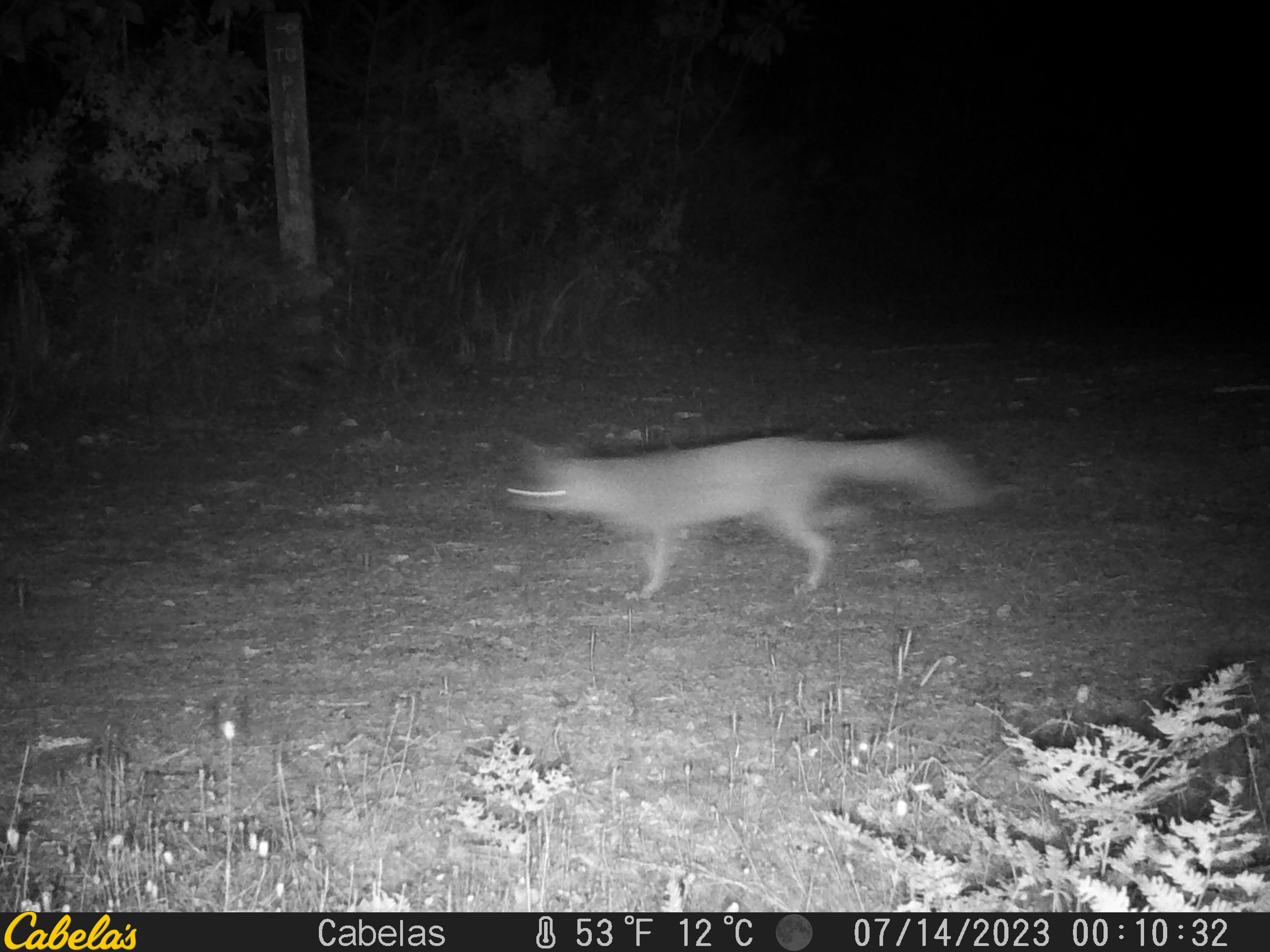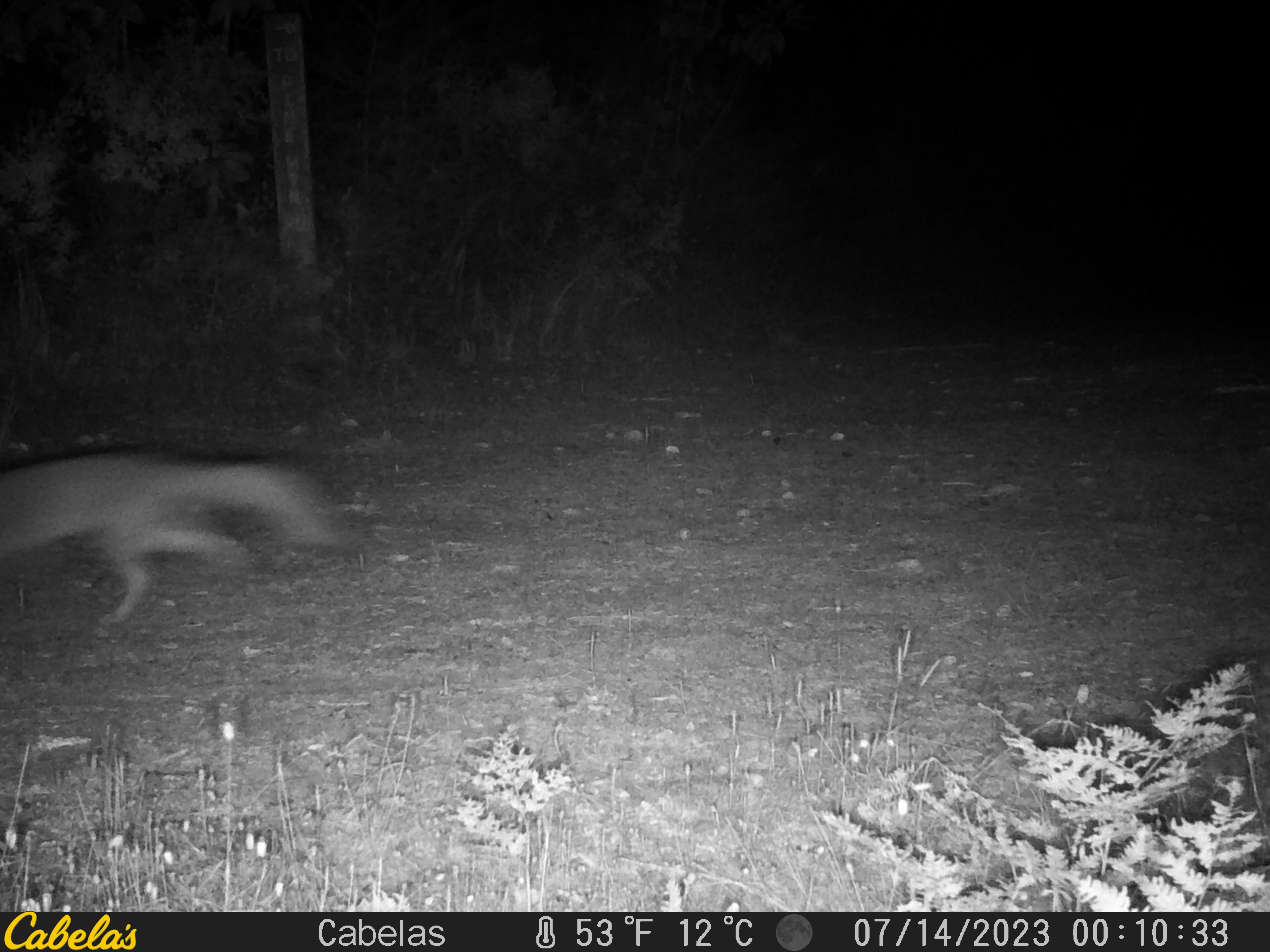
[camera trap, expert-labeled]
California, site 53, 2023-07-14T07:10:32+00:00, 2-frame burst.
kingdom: Animalia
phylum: Chordata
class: Mammalia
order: Carnivora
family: Canidae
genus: Urocyon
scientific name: Urocyon cinereoargenteus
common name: gray fox